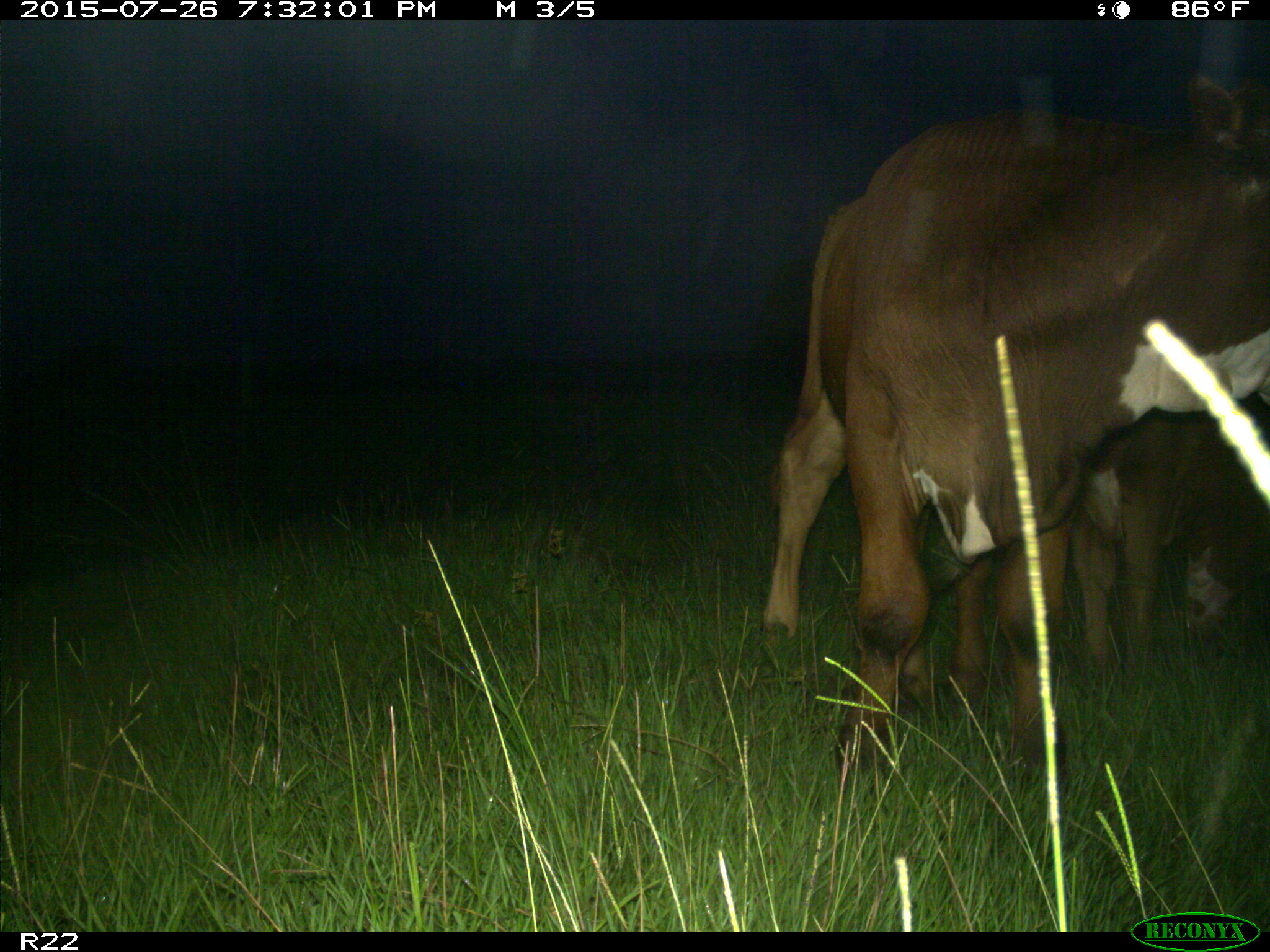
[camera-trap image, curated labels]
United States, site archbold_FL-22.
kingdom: Animalia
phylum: Chordata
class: Mammalia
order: Artiodactyla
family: Bovidae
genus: Bos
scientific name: Bos taurus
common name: domestic cow